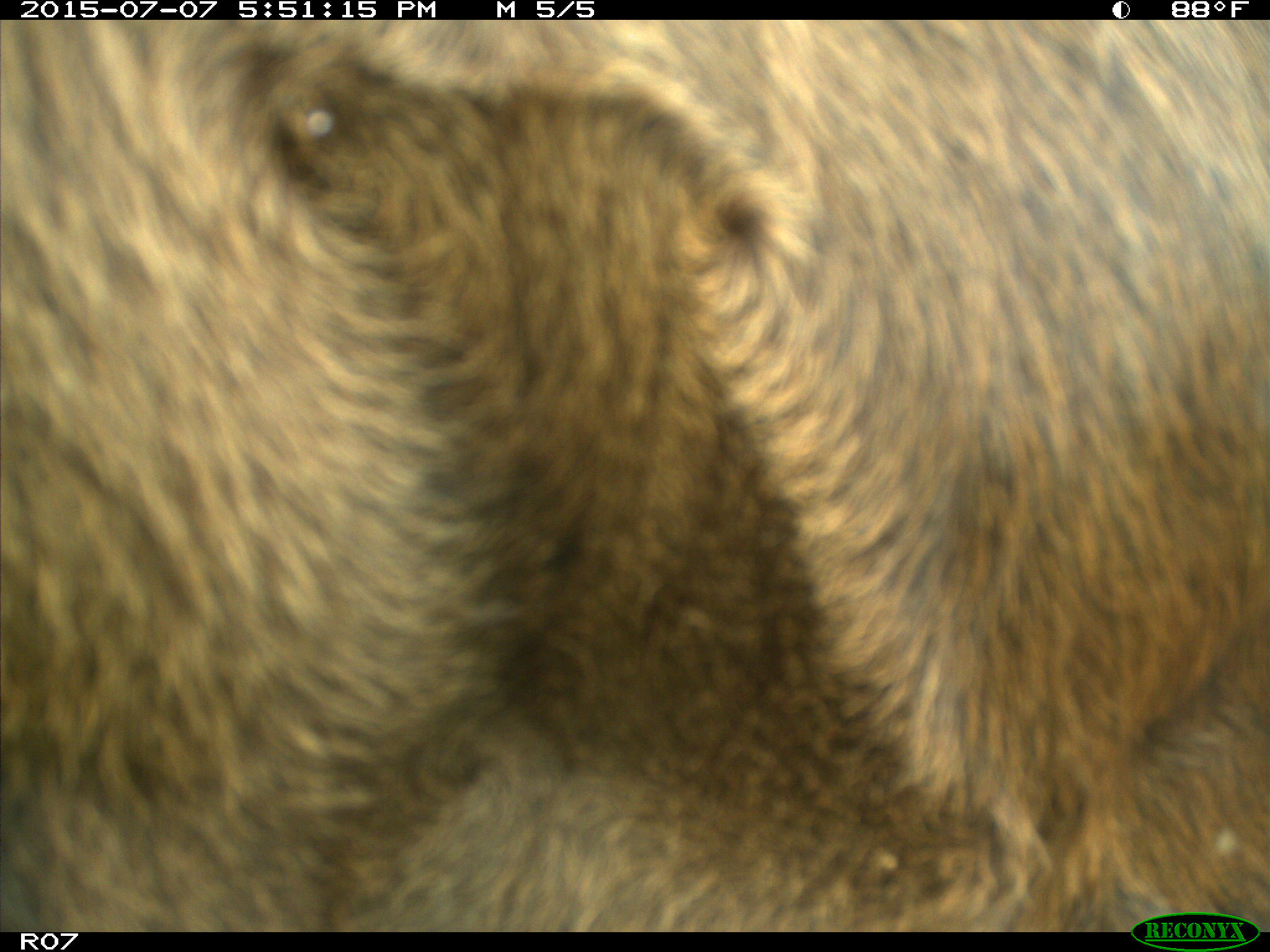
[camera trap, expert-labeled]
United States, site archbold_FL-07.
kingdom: Animalia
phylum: Chordata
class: Mammalia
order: Artiodactyla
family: Bovidae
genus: Bos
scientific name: Bos taurus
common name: domestic cow